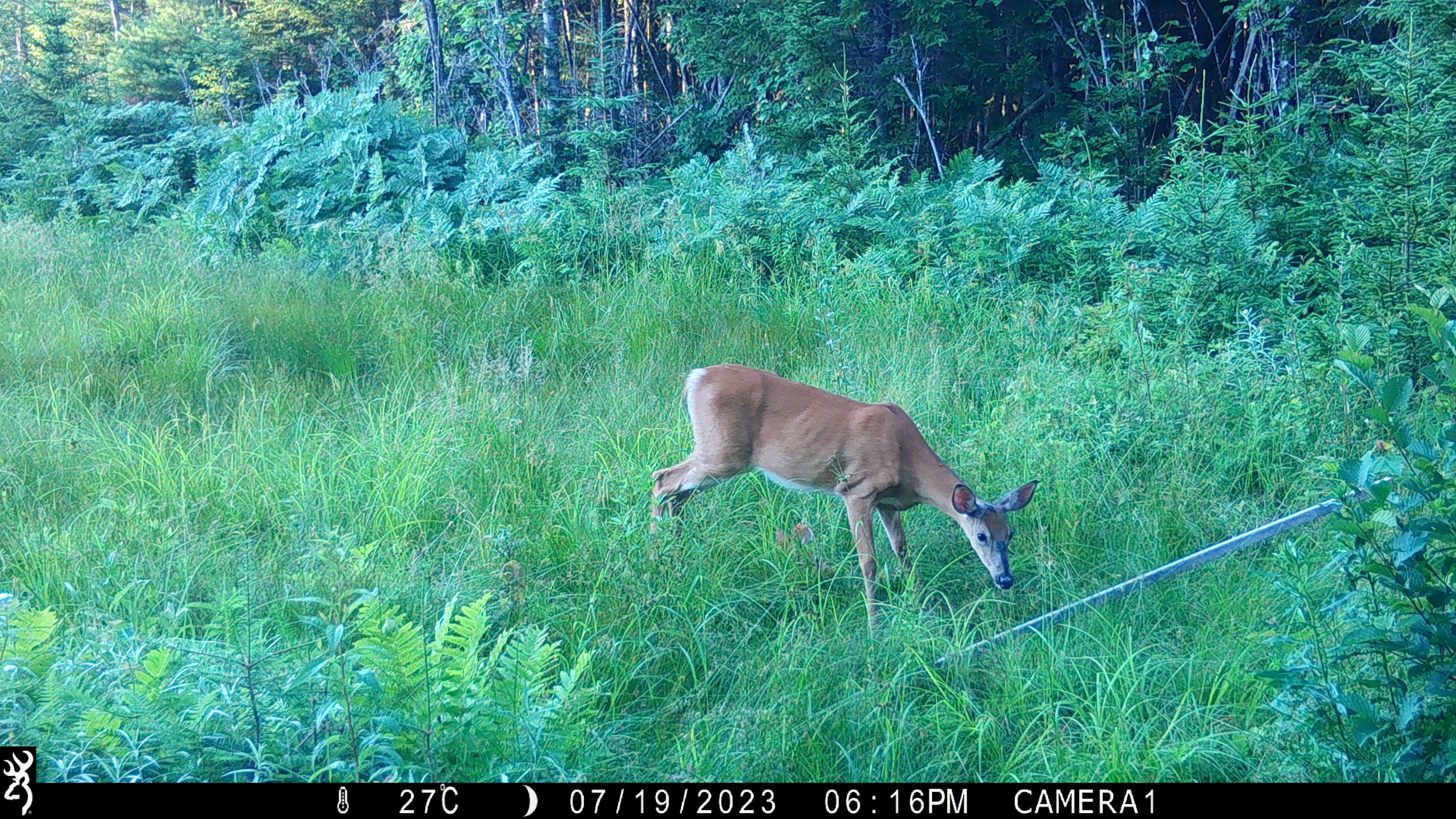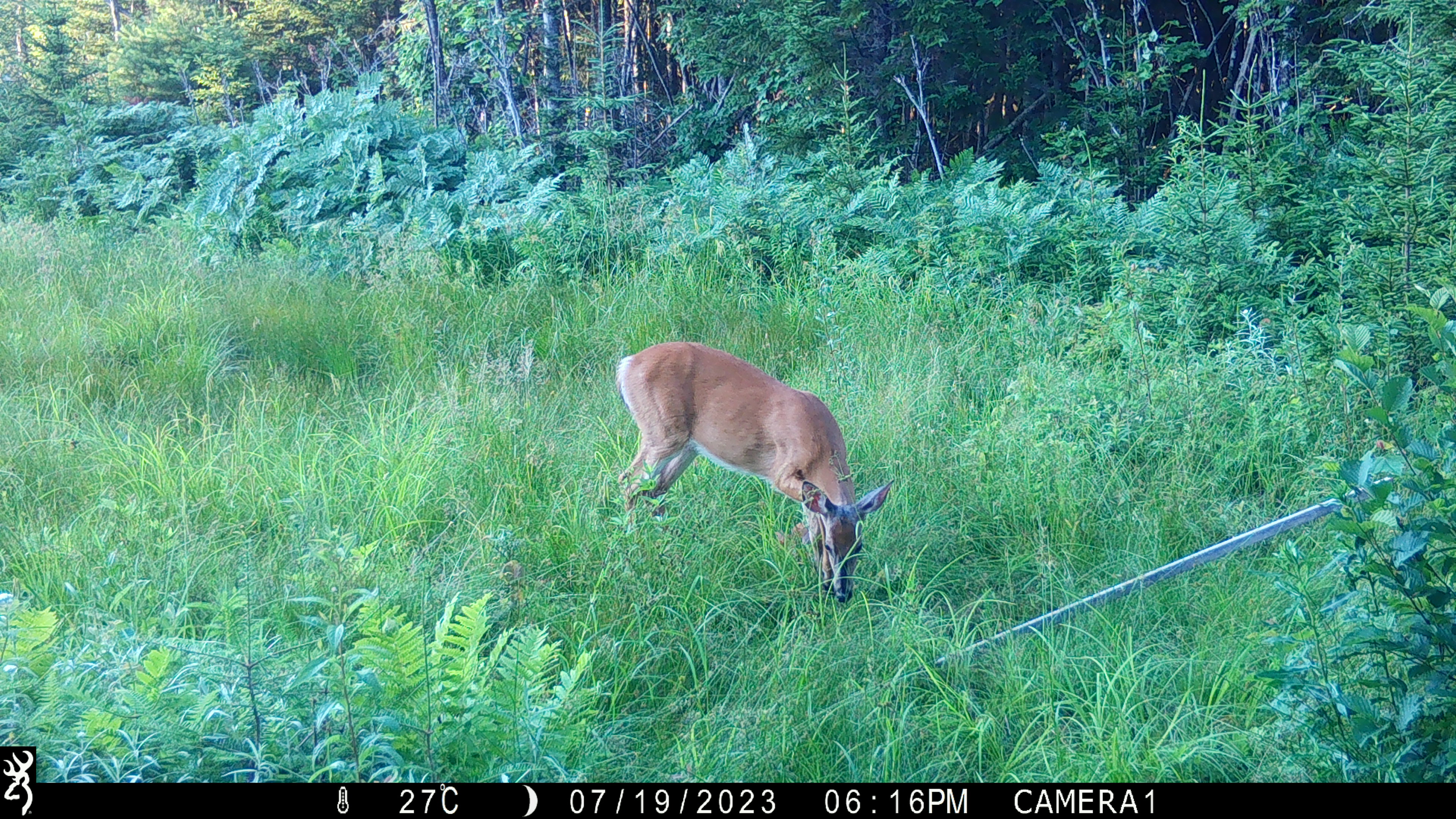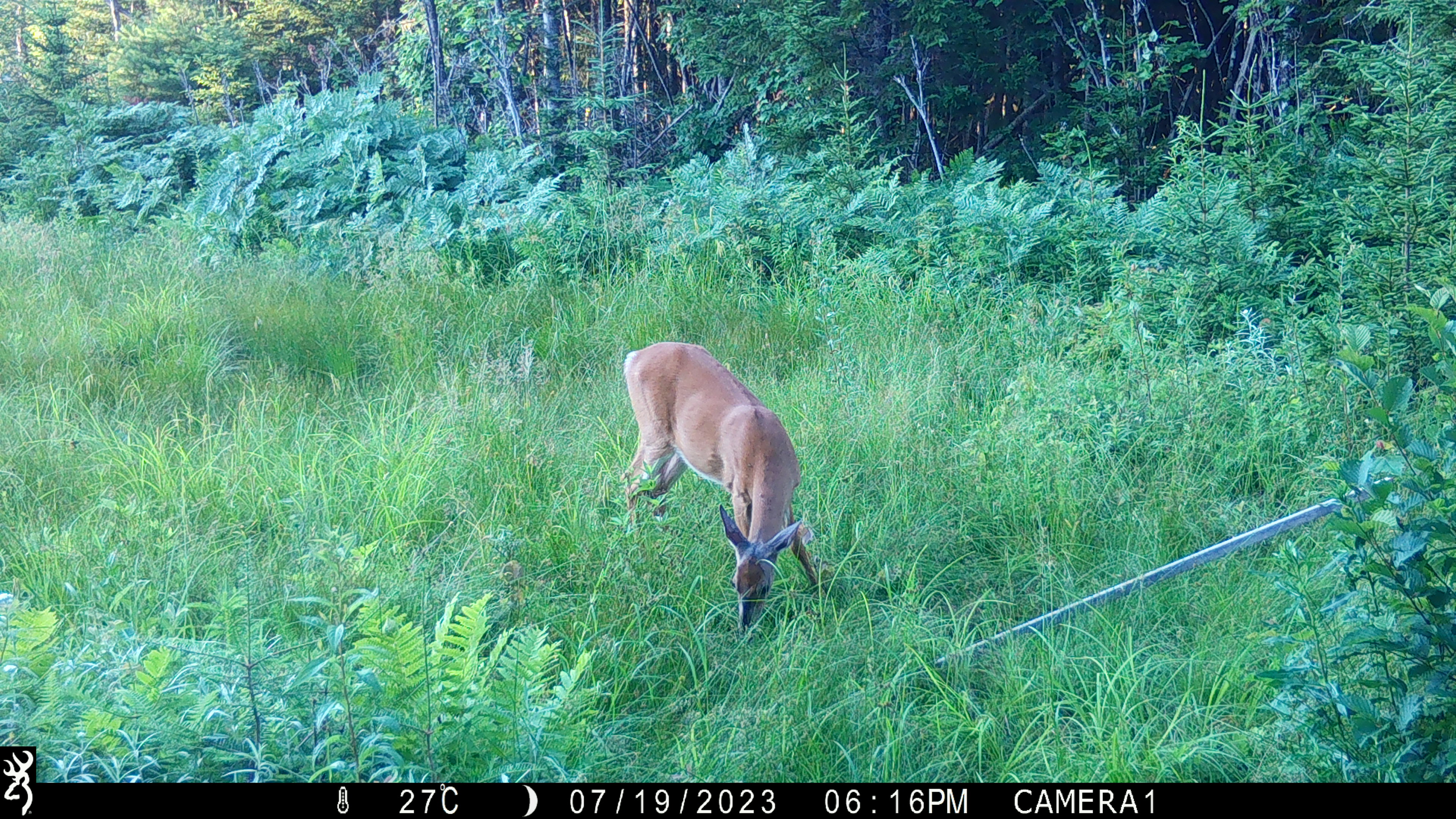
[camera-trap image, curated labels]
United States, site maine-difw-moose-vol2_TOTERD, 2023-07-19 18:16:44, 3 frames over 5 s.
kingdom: Animalia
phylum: Chordata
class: Mammalia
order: Artiodactyla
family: Cervidae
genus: Odocoileus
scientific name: Odocoileus virginianus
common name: white-tailed deer